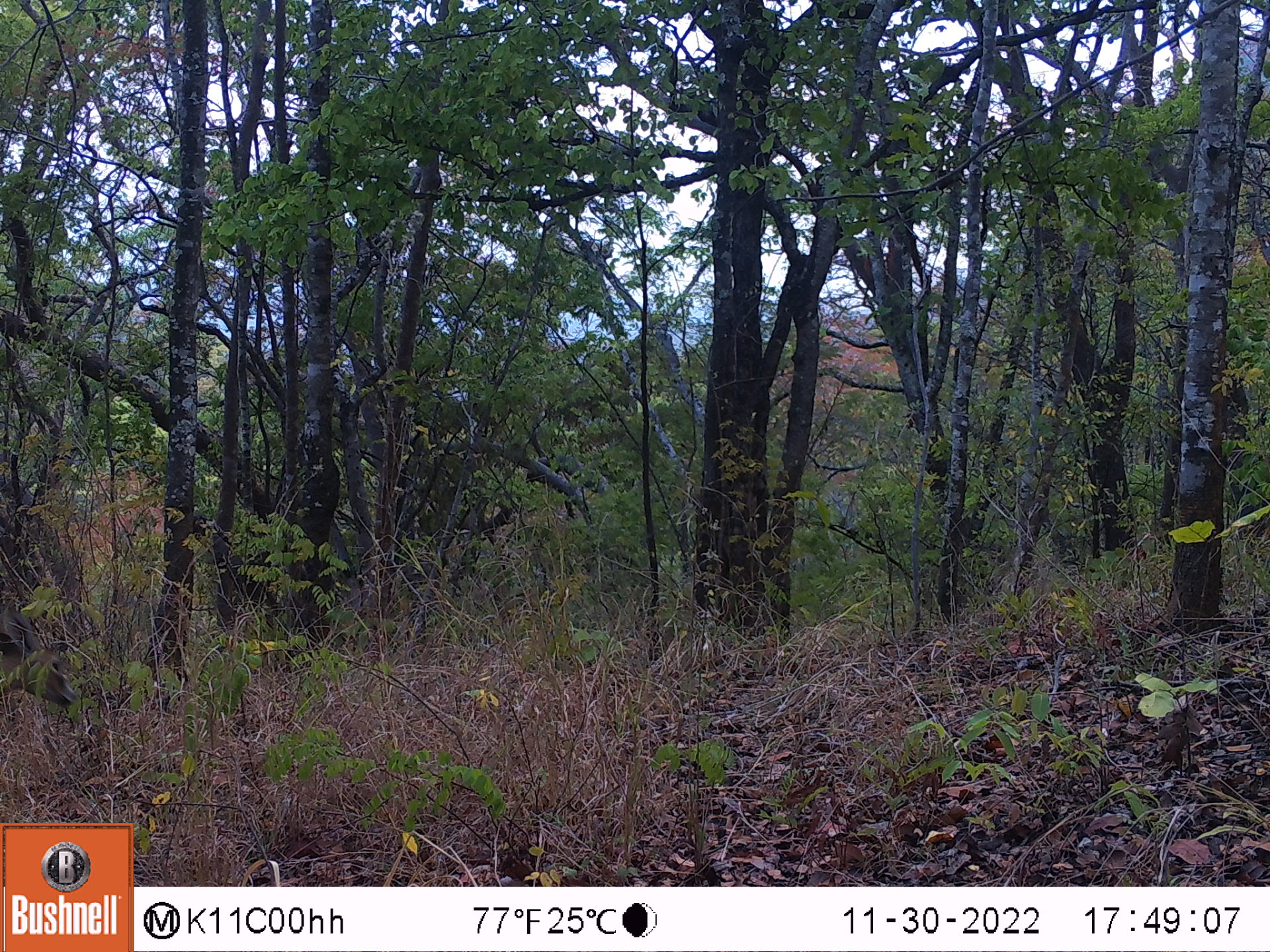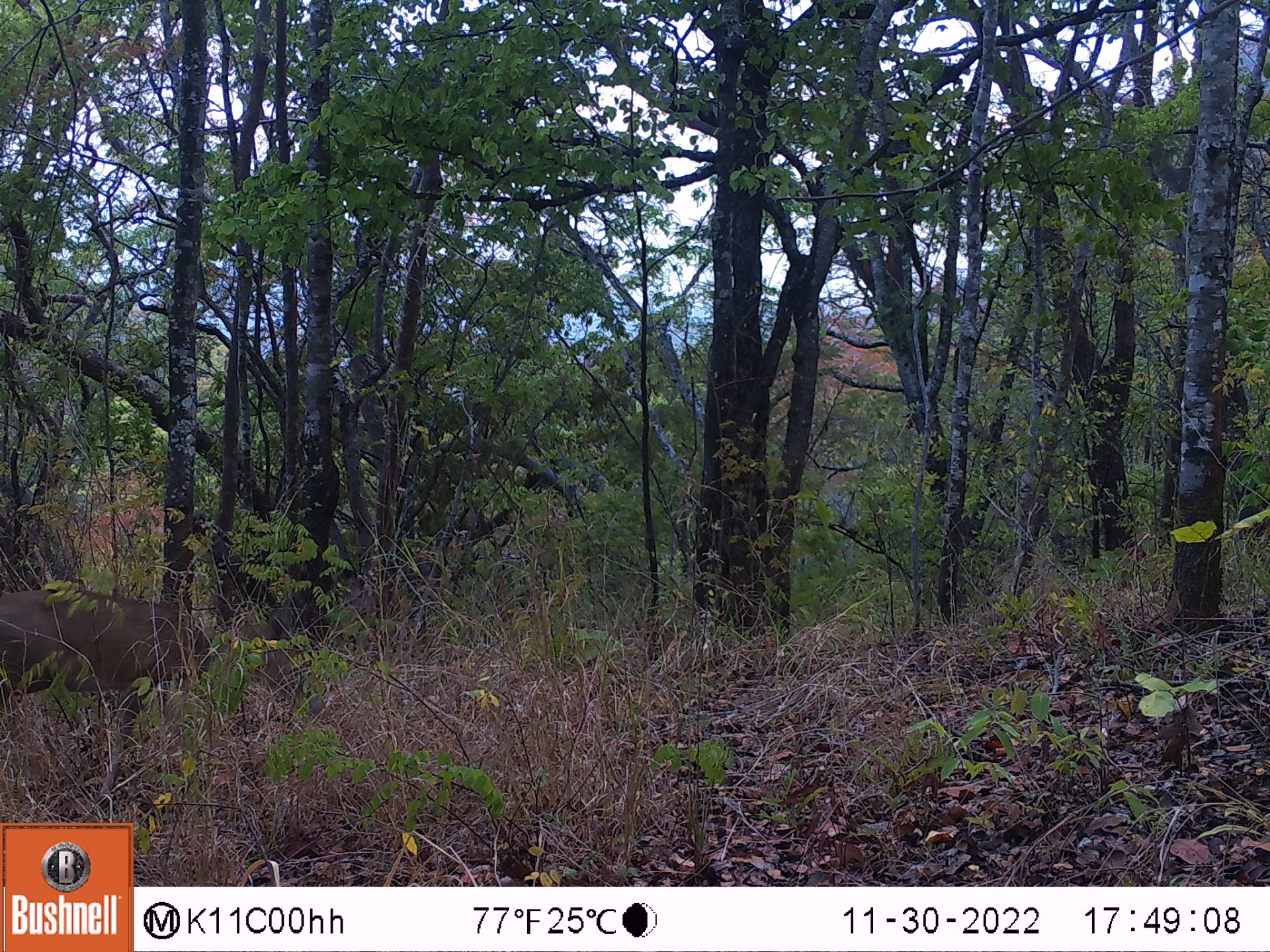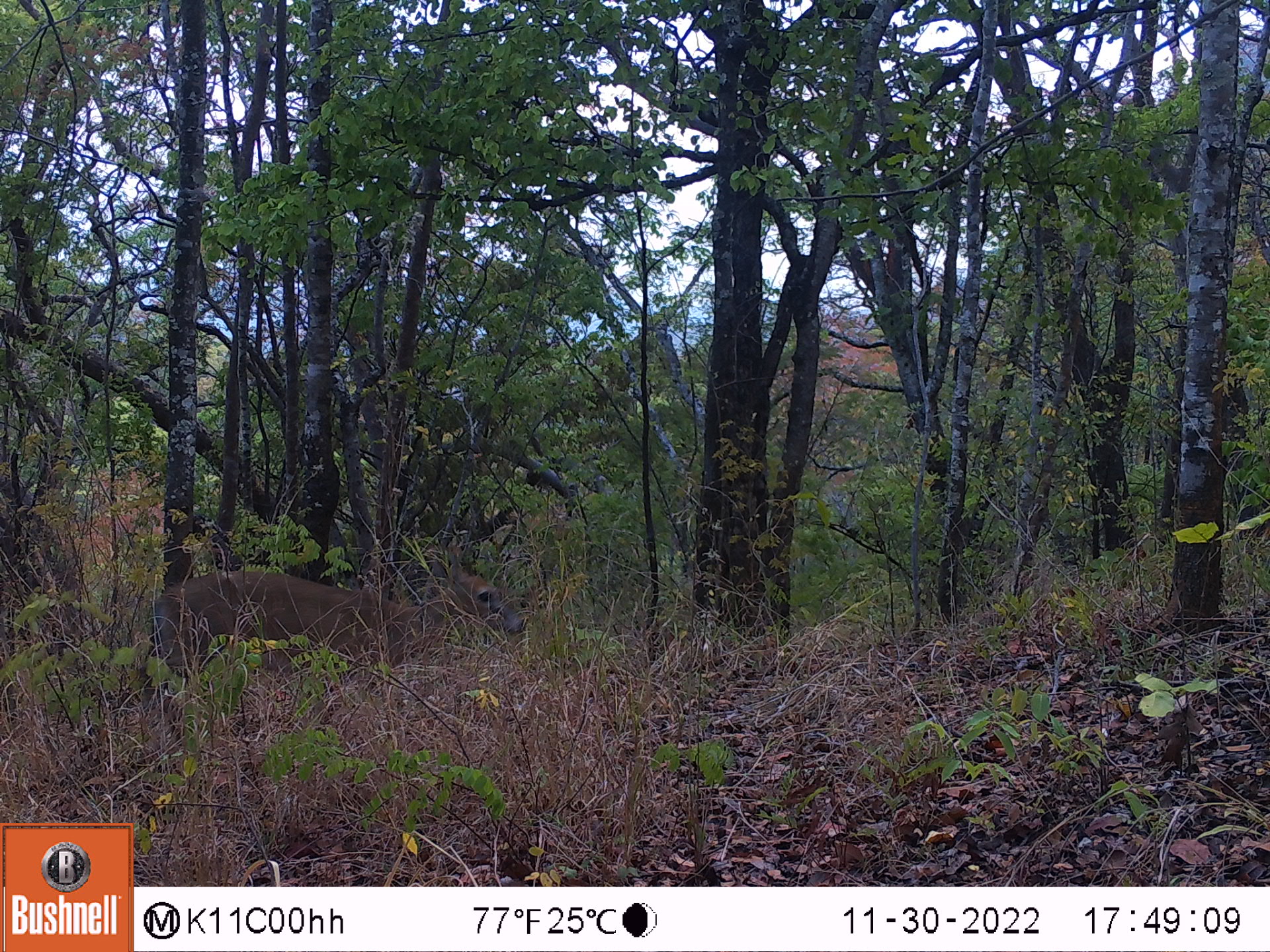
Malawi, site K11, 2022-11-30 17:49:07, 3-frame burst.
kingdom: Animalia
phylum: Chordata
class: Mammalia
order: Artiodactyla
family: Bovidae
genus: Sylvicapra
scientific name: Sylvicapra grimmia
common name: common duiker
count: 1